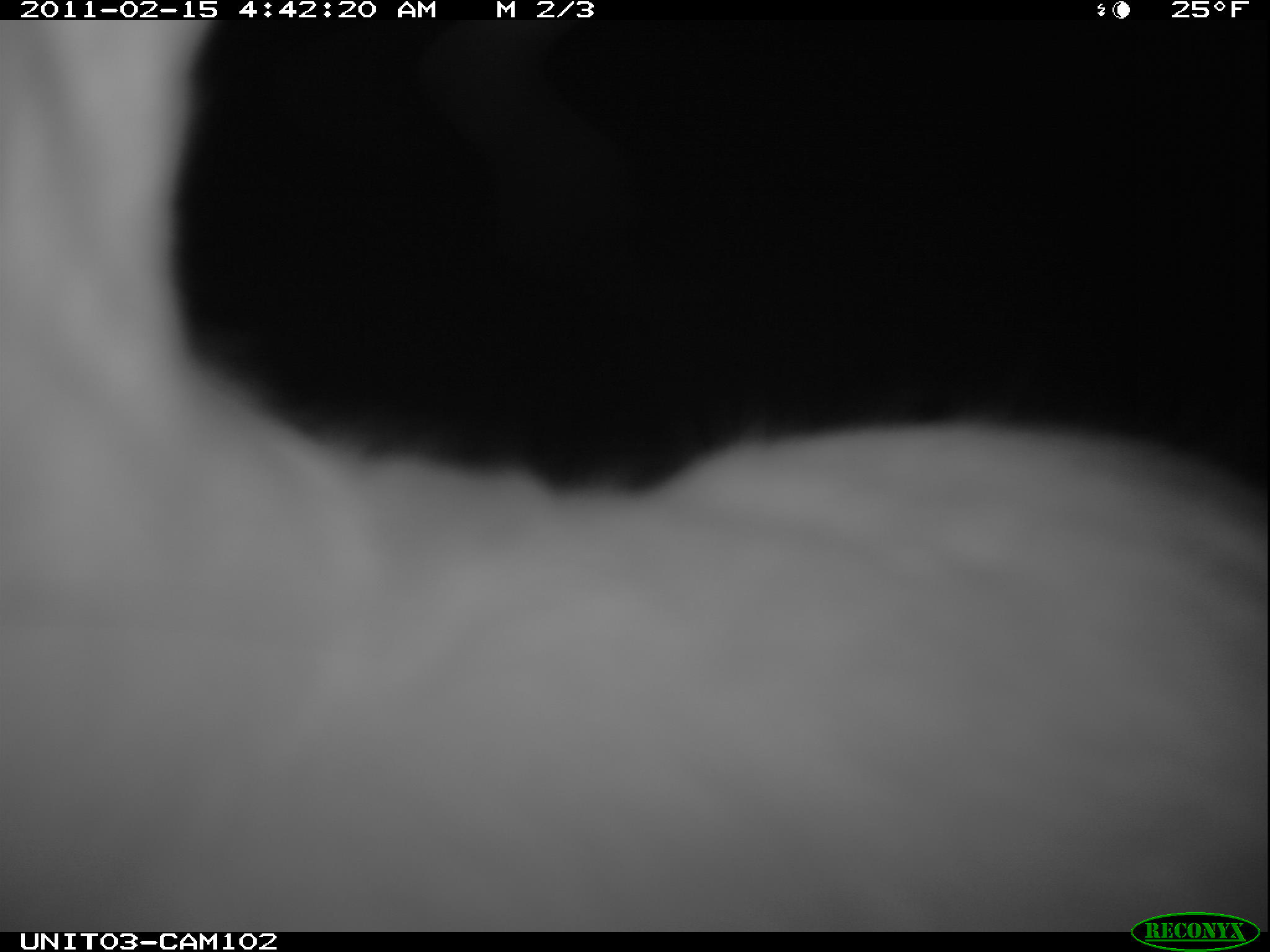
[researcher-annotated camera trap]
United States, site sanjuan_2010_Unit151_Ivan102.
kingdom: Animalia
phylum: Chordata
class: Mammalia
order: Lagomorpha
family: Leporidae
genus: Lepus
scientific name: Lepus americanus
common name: snowshoe hare